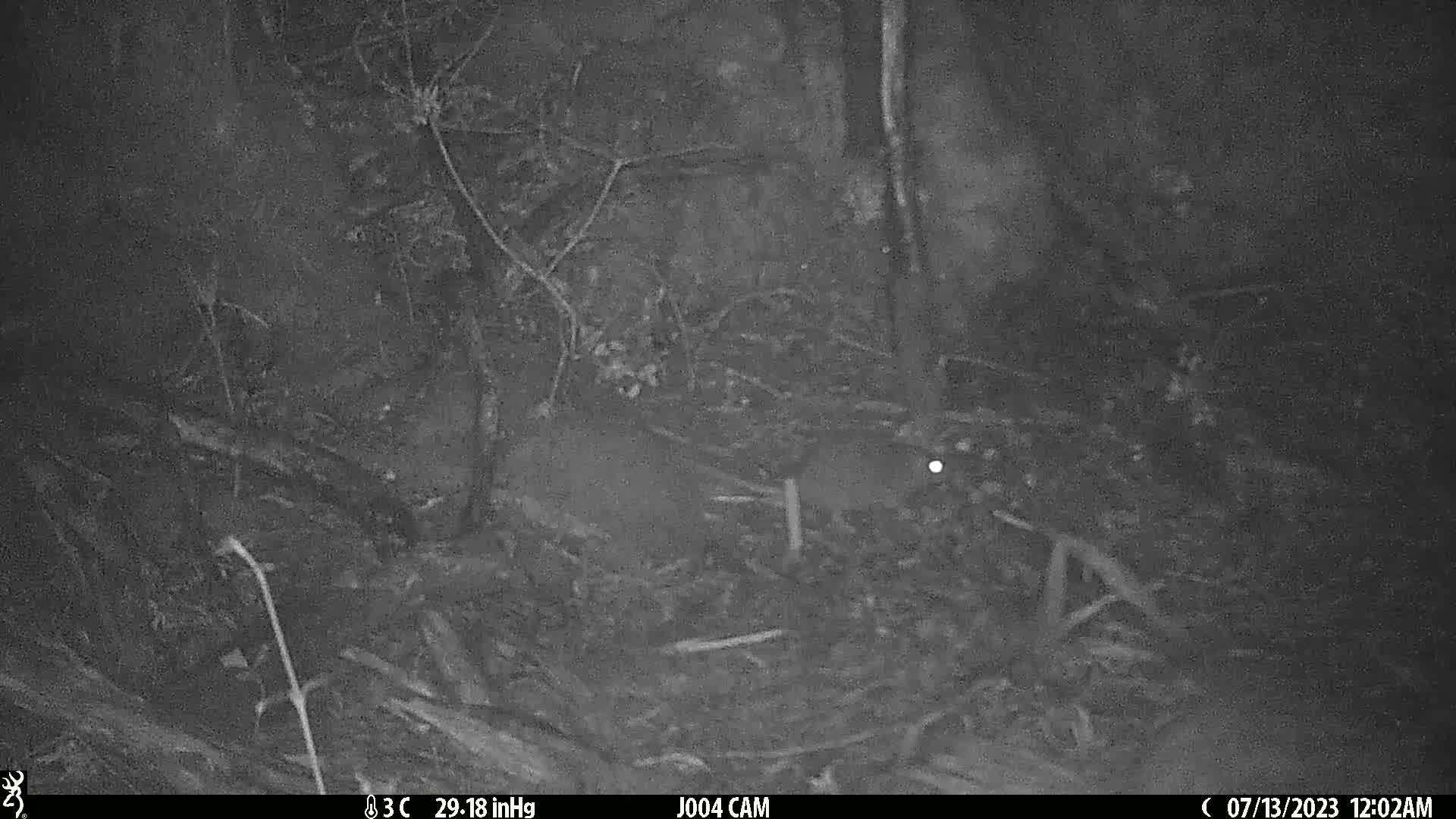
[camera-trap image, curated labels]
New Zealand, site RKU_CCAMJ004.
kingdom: Animalia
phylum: Chordata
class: Mammalia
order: Rodentia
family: Muridae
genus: Rattus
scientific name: Rattus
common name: rat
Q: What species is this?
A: Rat (Rattus).